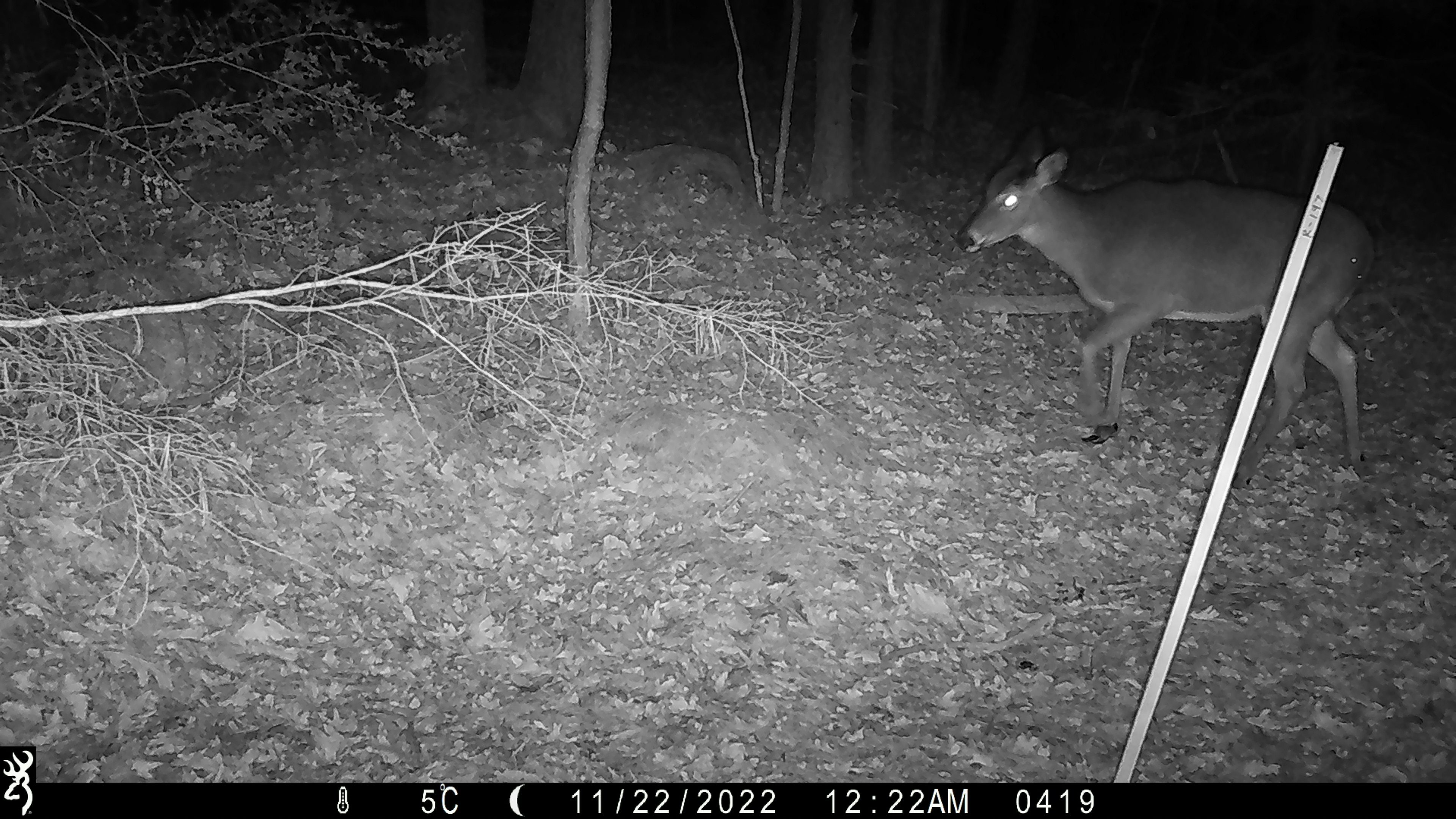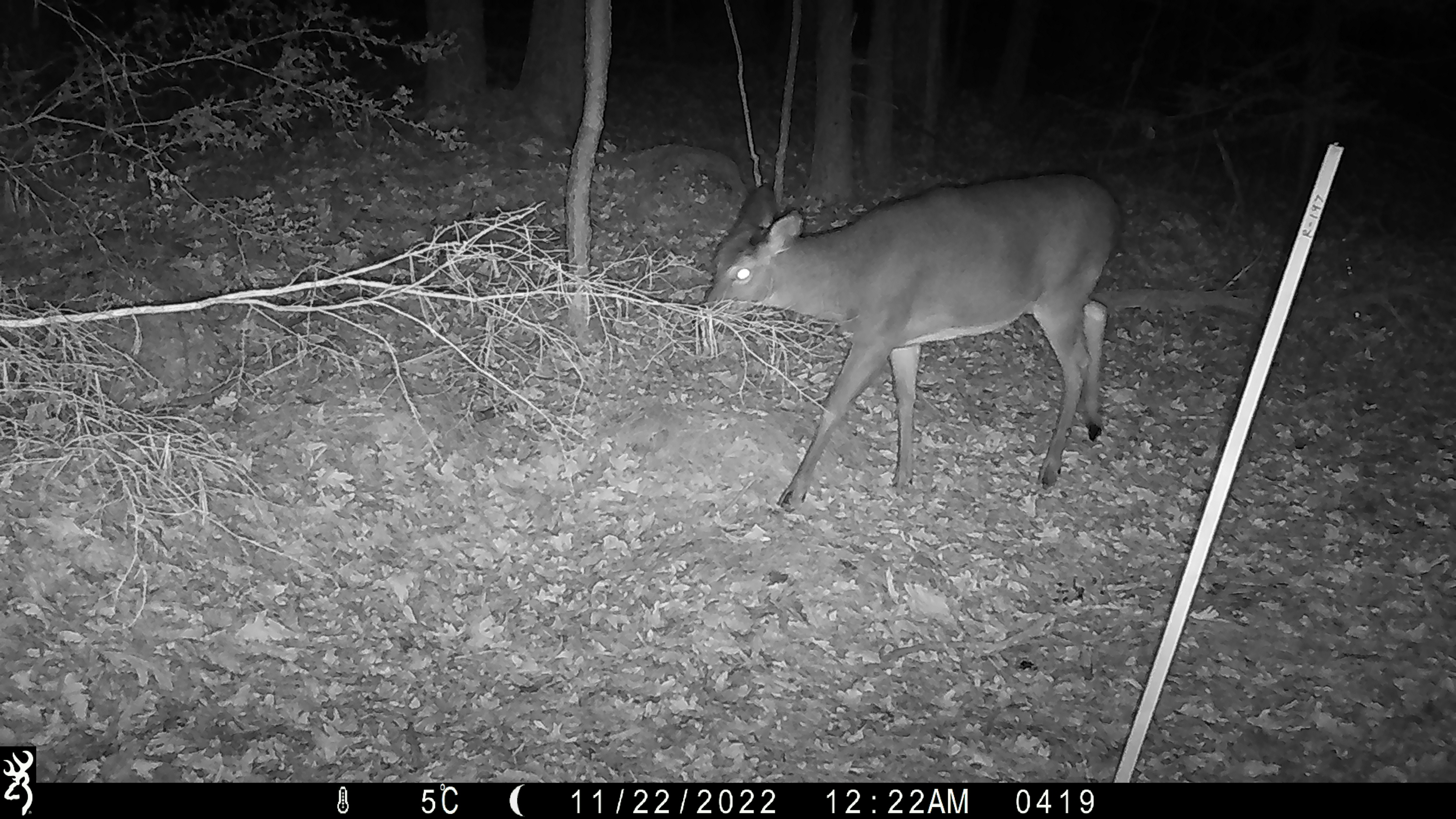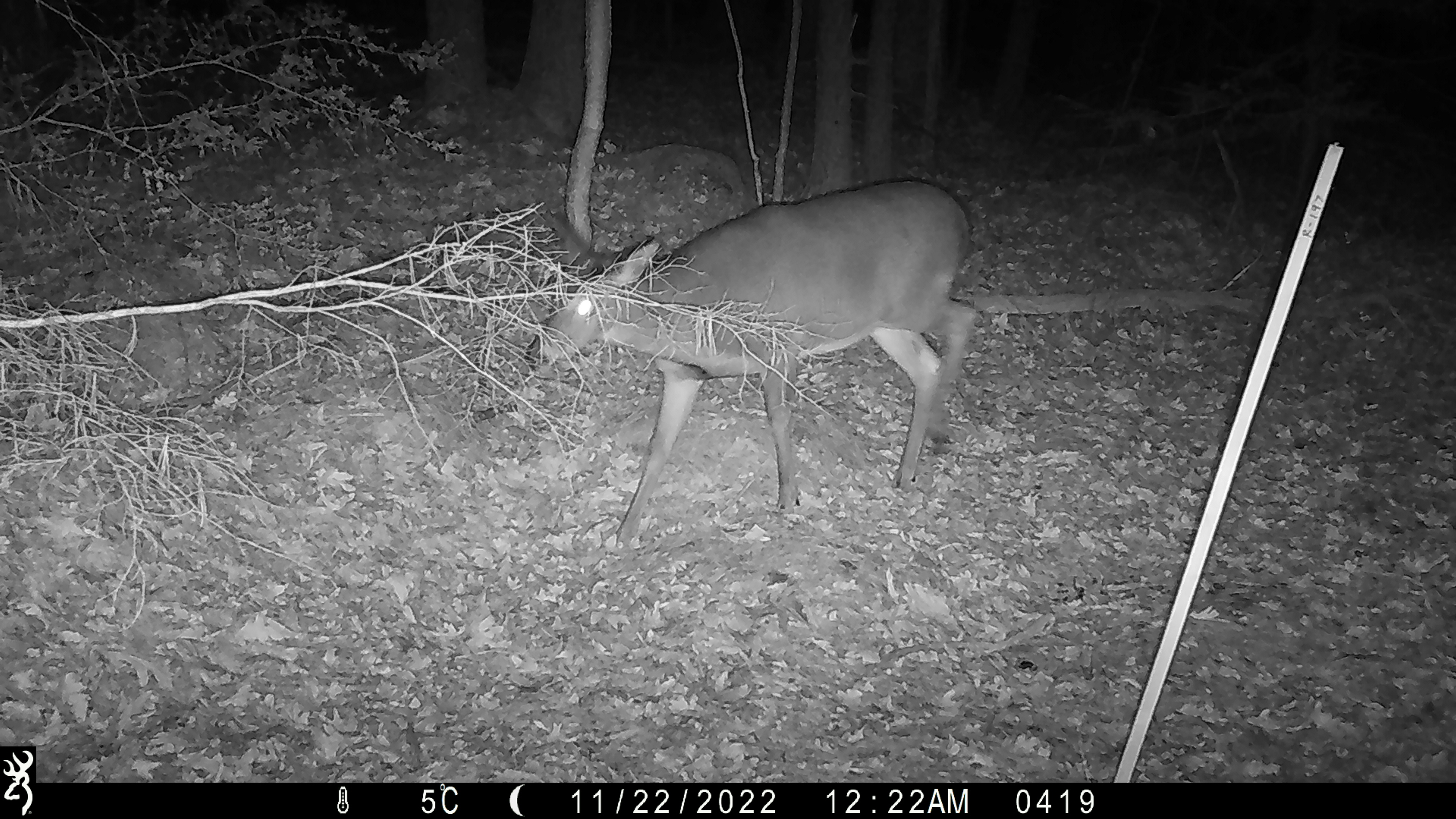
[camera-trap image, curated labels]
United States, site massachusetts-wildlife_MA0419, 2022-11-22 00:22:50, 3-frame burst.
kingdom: Animalia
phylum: Chordata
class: Mammalia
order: Artiodactyla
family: Cervidae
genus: Odocoileus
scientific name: Odocoileus virginianus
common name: white-tailed deer